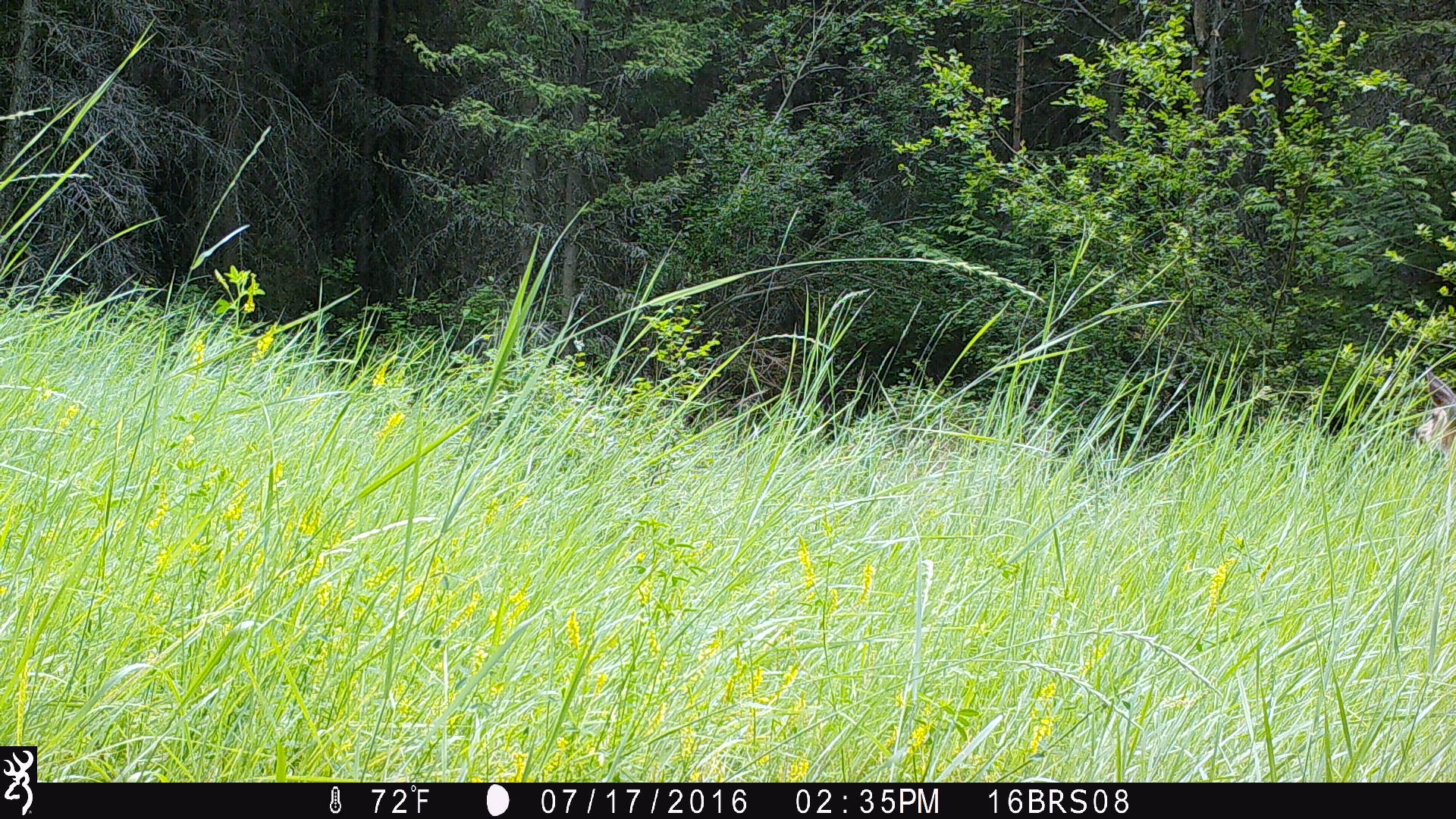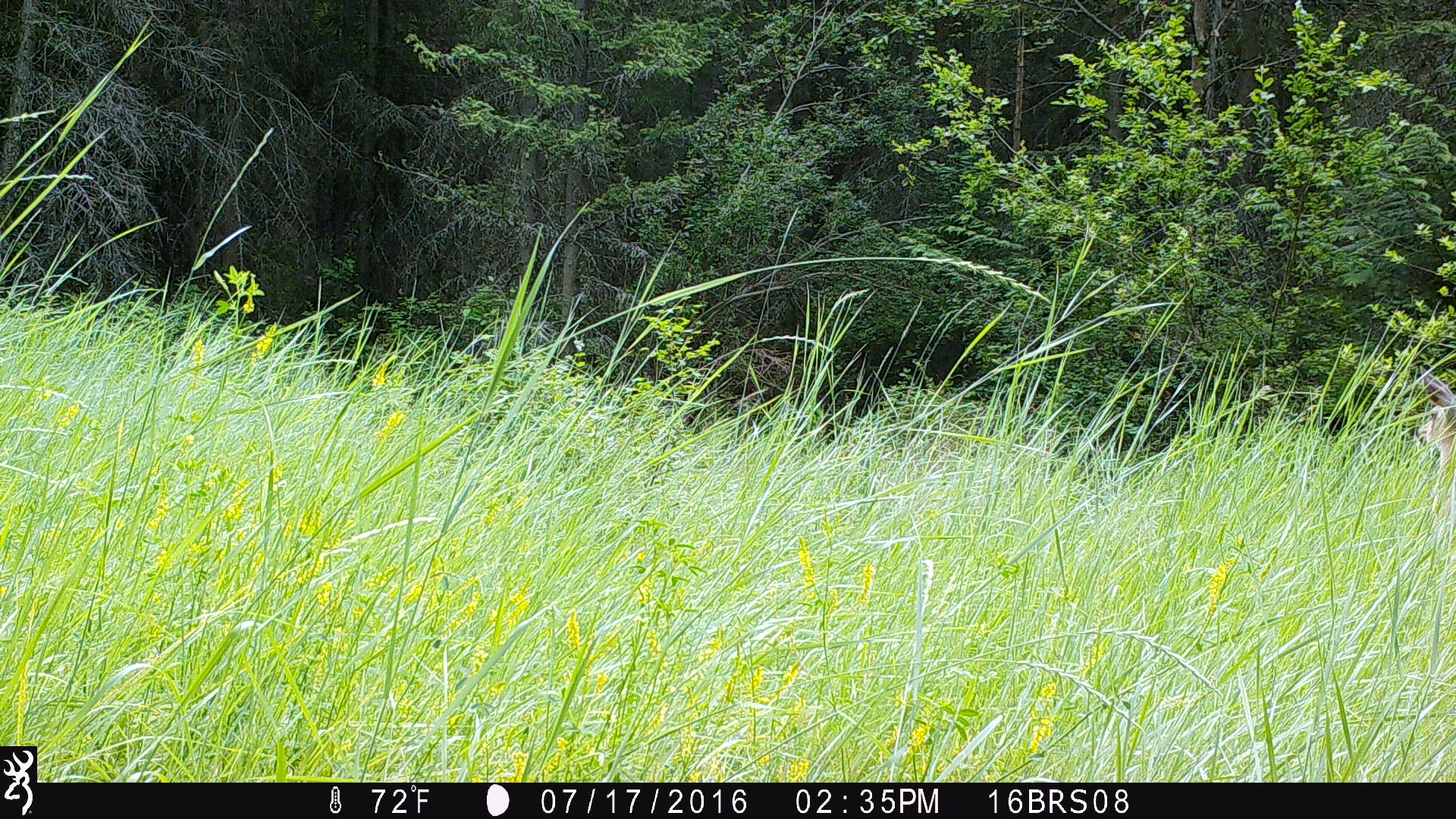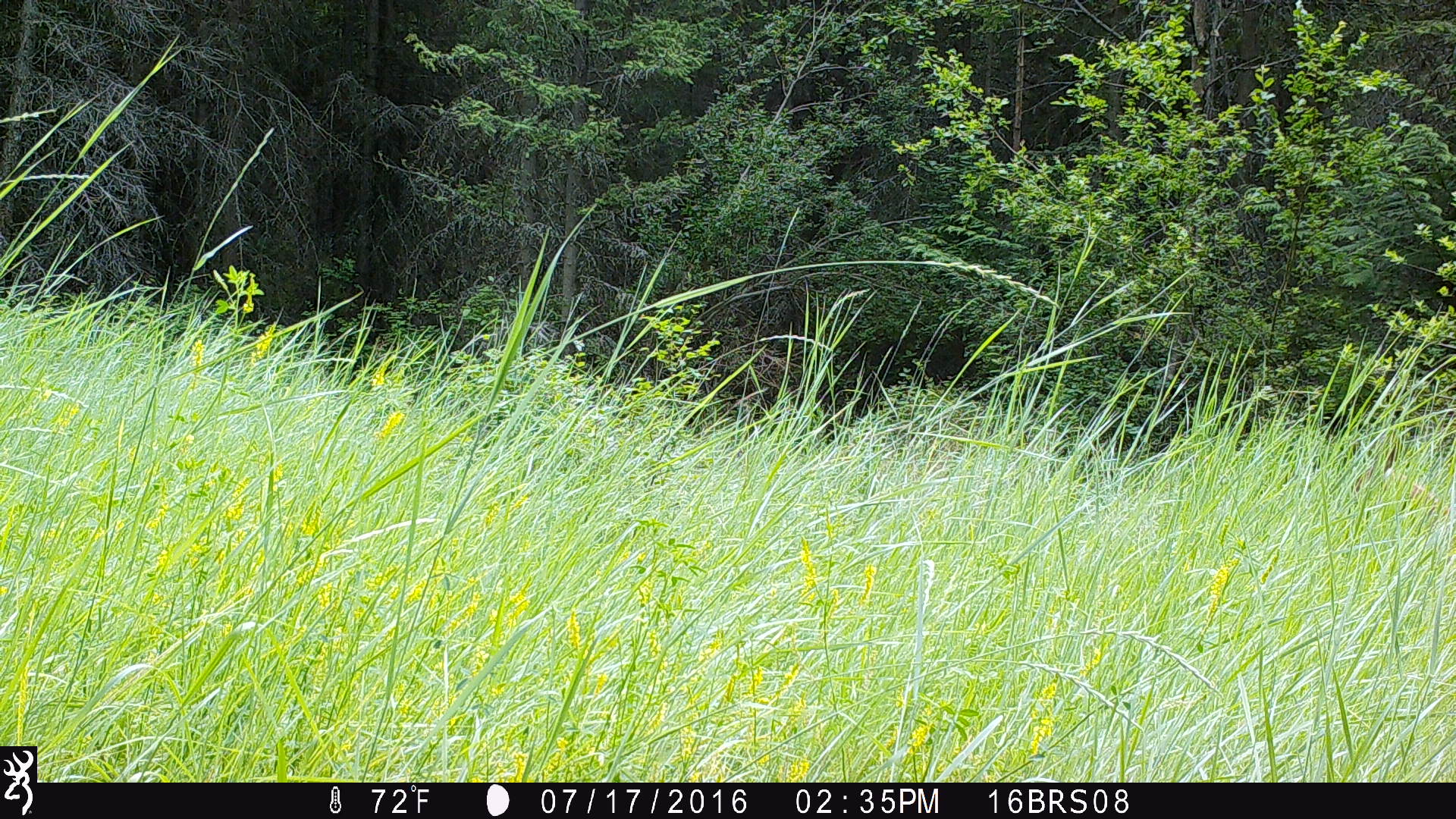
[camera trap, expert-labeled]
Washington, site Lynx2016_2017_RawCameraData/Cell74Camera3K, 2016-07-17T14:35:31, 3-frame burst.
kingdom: Animalia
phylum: Chordata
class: Mammalia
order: Artiodactyla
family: Cervidae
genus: Odocoileus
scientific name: Odocoileus virginianus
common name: white-tailed deer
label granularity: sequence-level